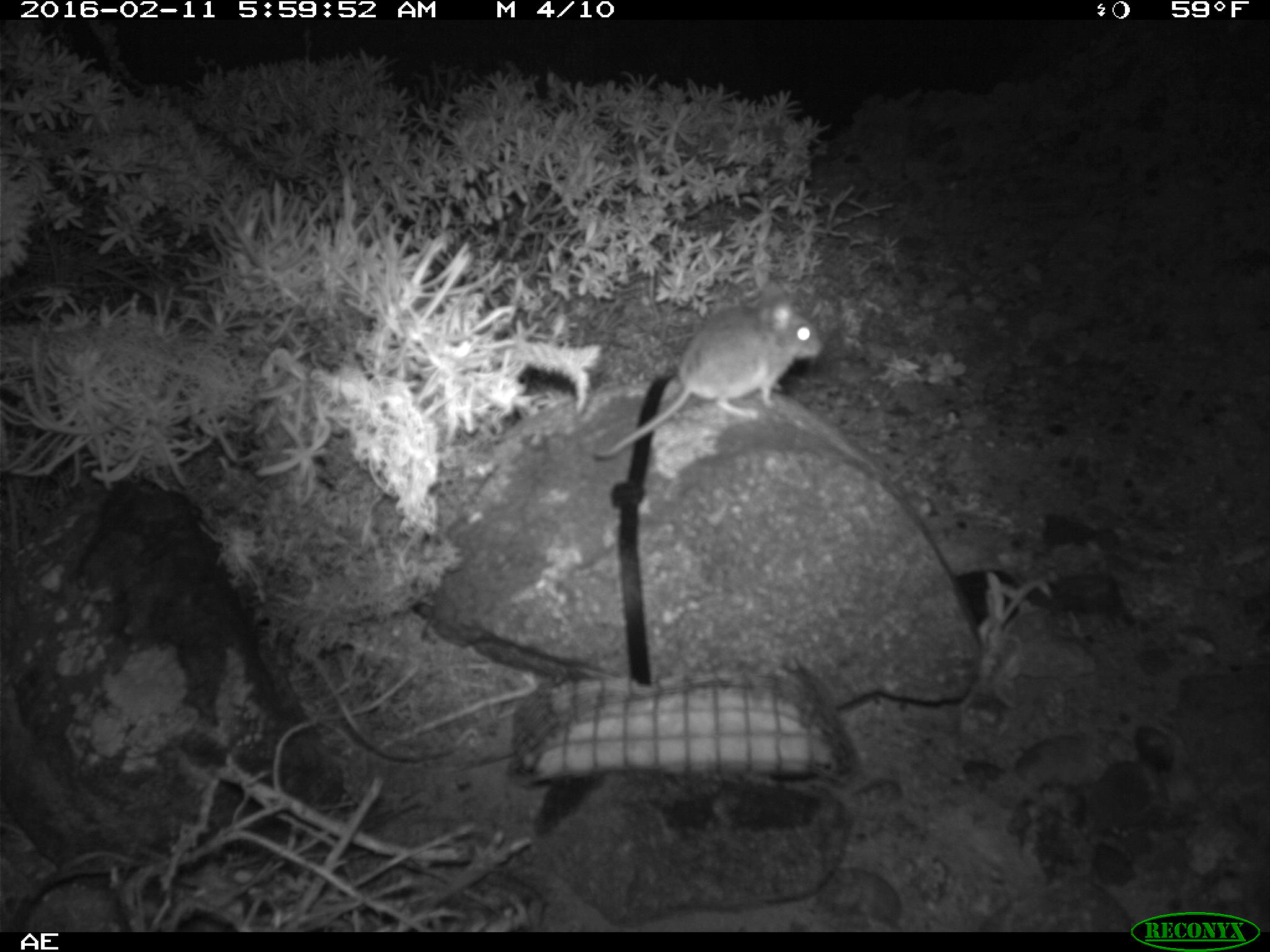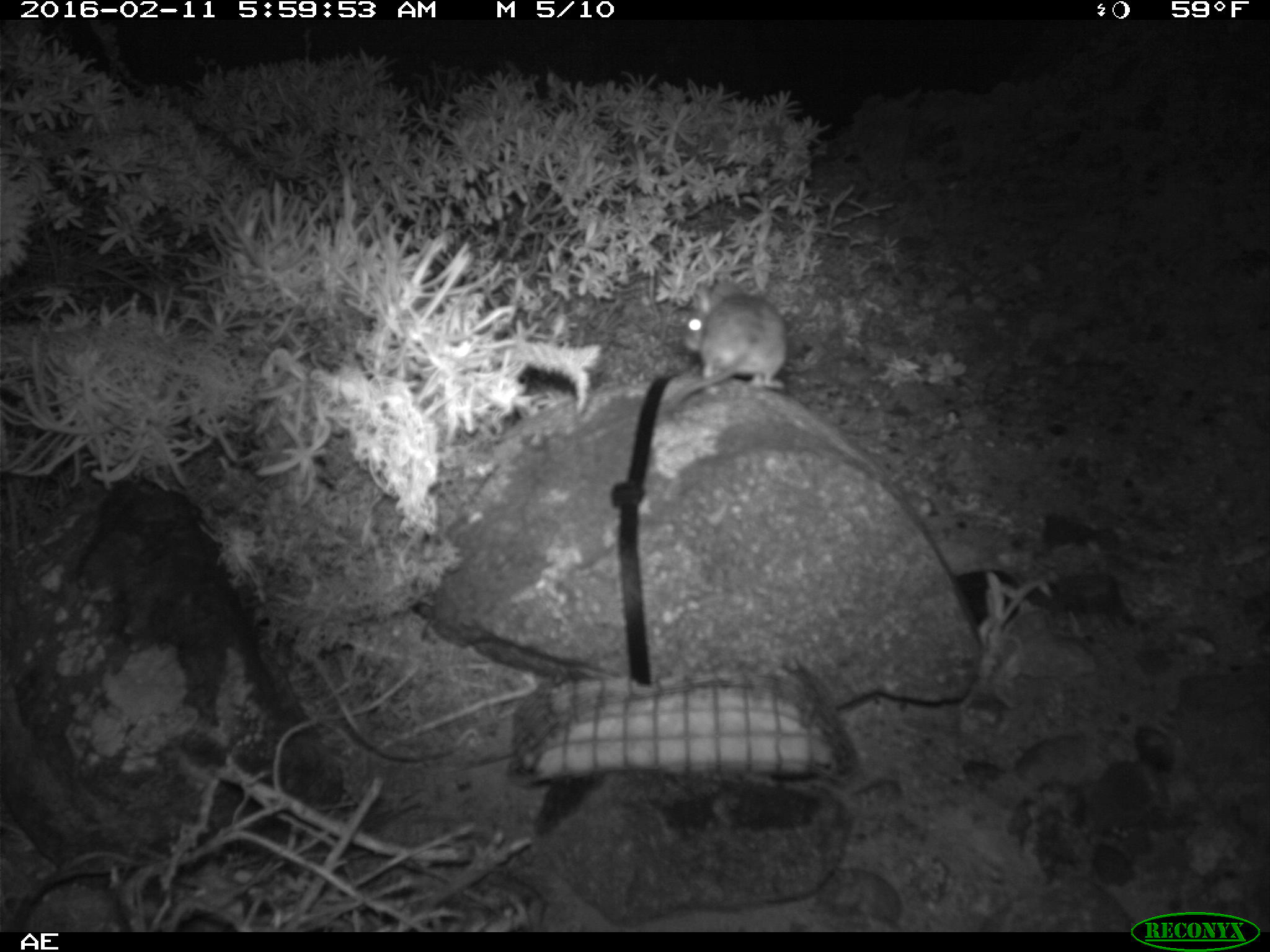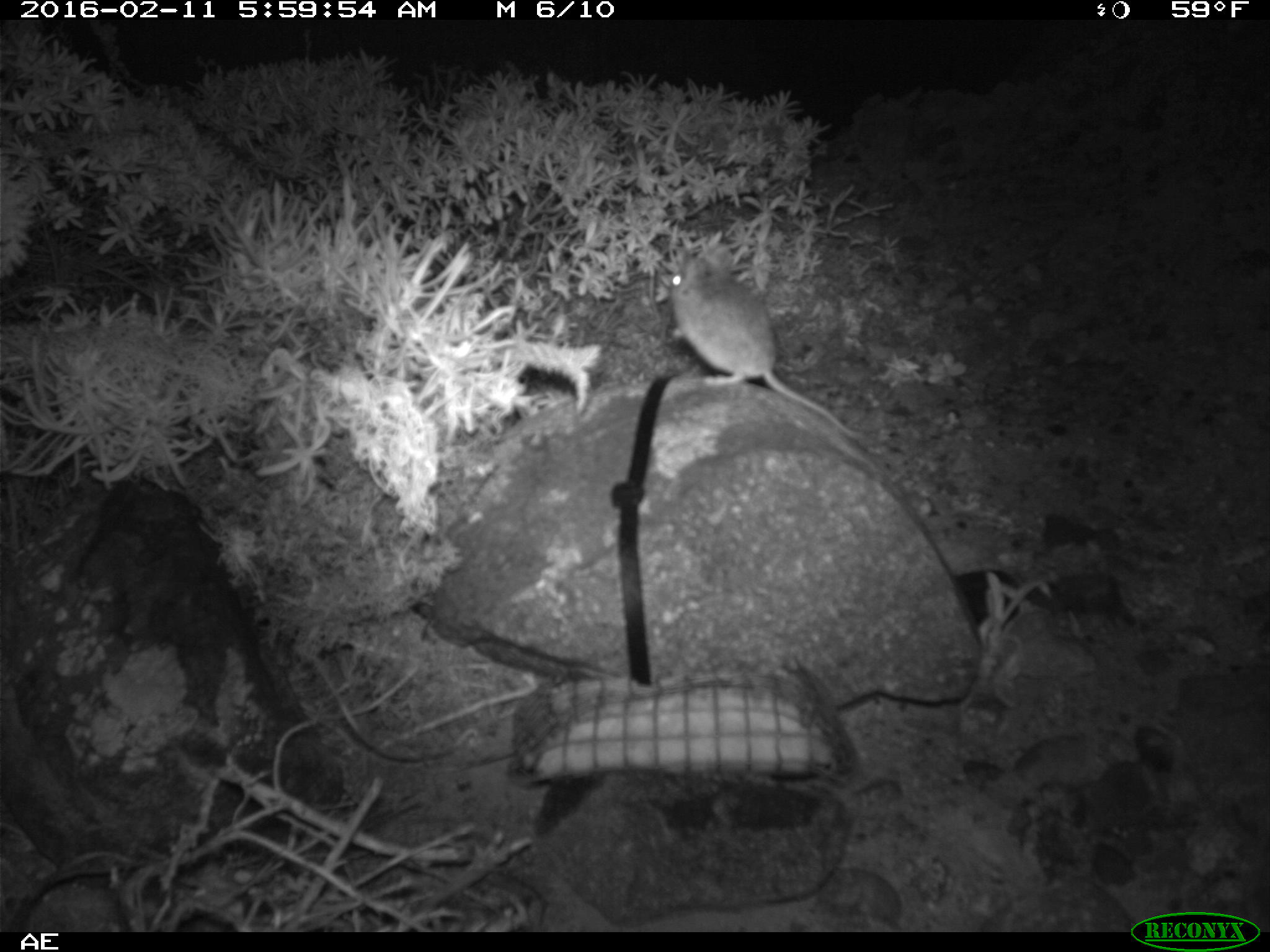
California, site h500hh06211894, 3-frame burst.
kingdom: Animalia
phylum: Chordata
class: Mammalia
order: Rodentia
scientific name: Rodentia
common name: rodent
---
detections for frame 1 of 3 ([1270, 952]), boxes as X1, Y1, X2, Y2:
rodent: 594, 281, 824, 458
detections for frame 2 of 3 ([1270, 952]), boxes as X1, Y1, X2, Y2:
rodent: 660, 271, 789, 423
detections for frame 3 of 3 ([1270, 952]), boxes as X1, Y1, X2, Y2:
rodent: 667, 252, 863, 441